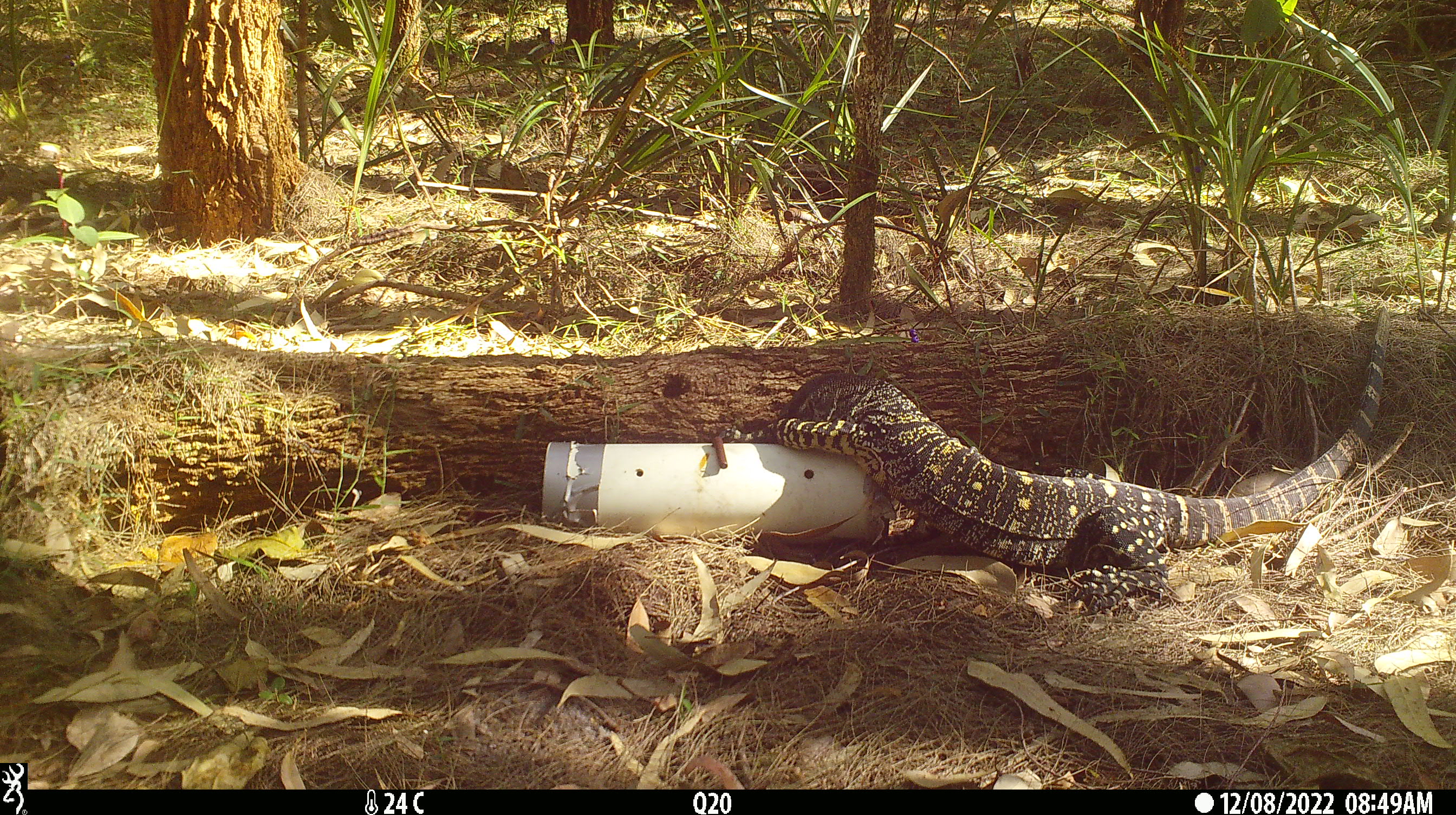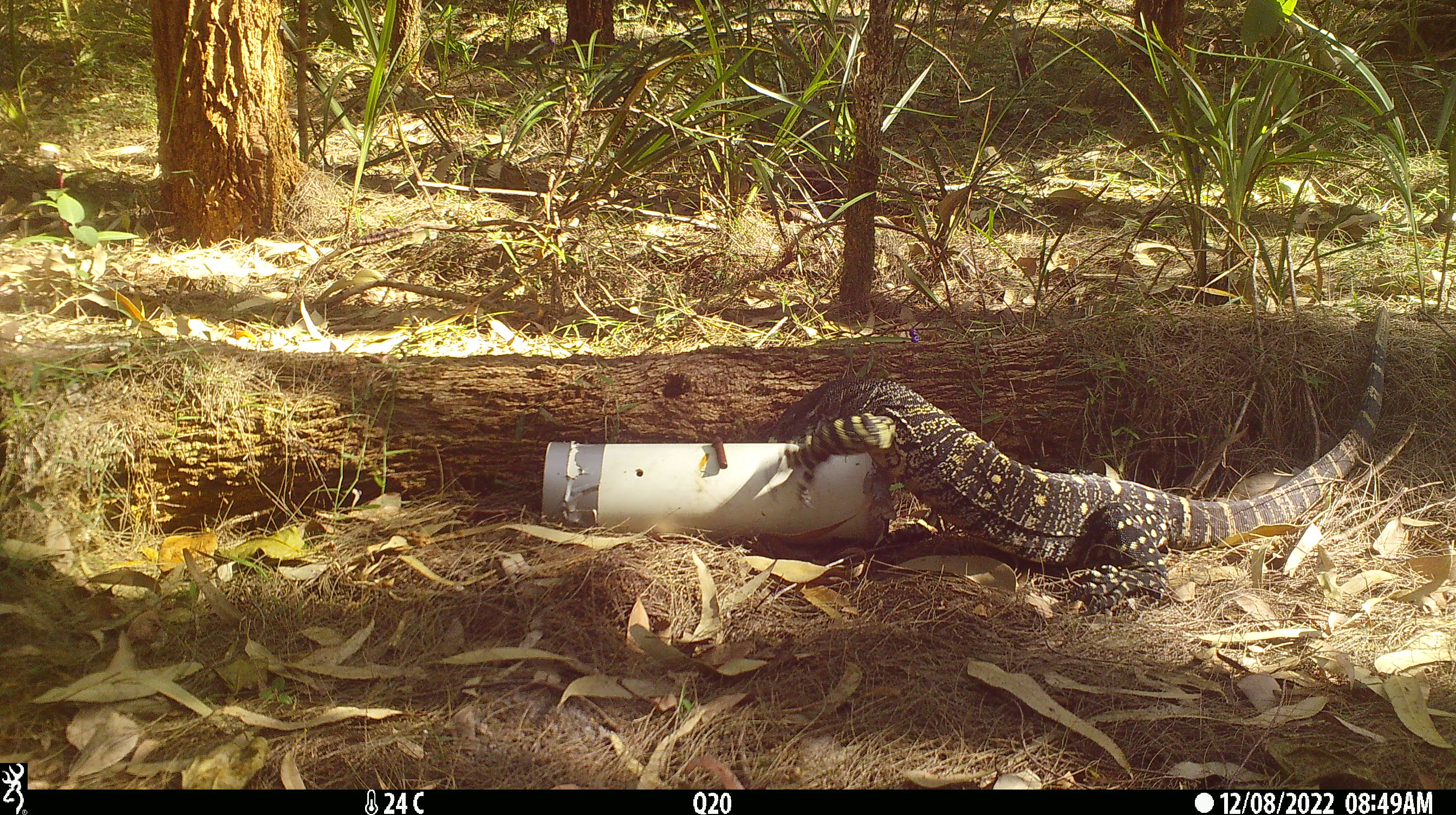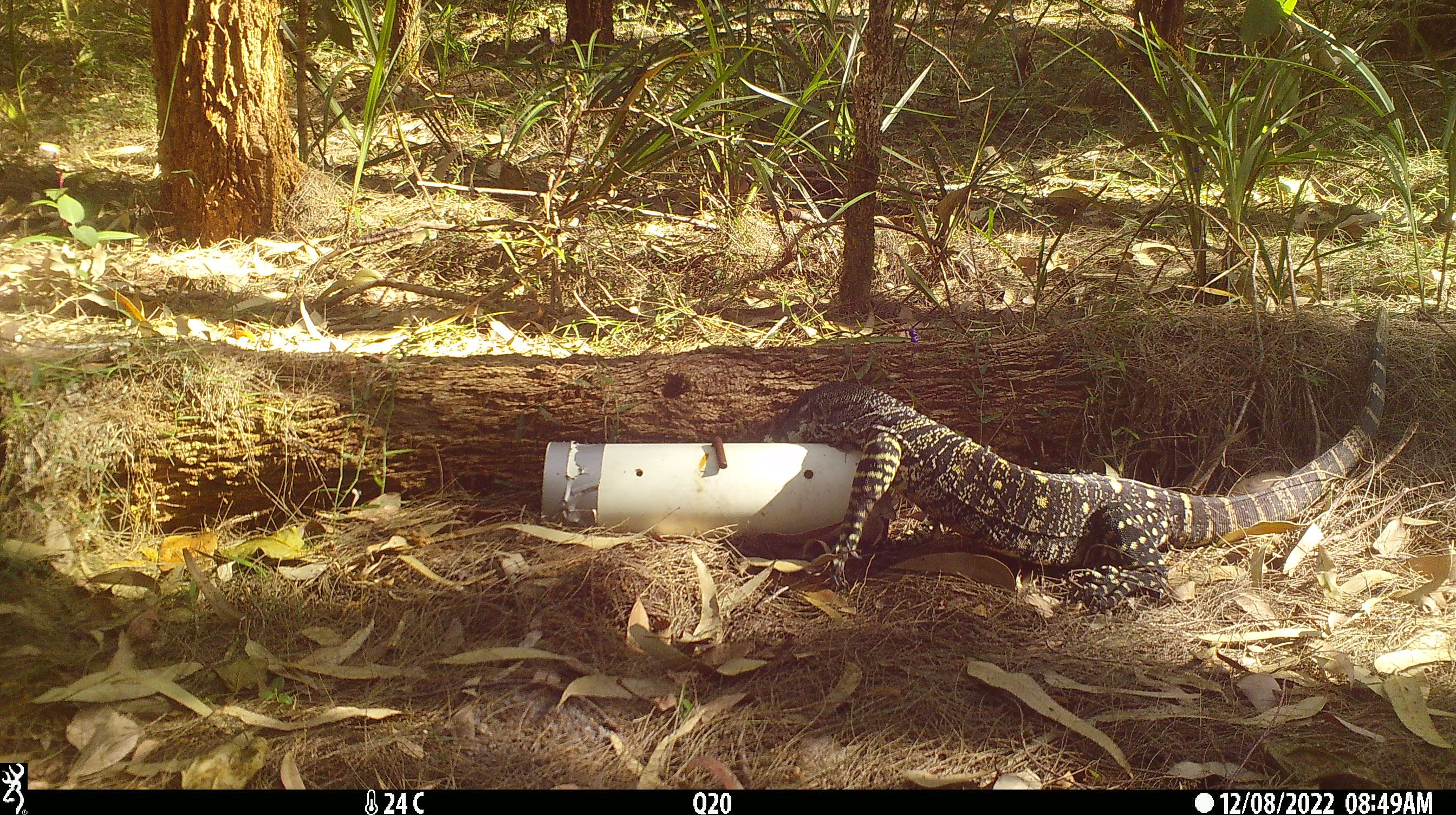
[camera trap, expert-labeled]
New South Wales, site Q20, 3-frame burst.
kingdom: Animalia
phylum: Chordata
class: Reptilia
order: Squamata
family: Varanidae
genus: Varanus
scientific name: Varanus varius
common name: lace monitor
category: goanna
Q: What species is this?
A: Goanna (lace monitor) (Varanus varius).